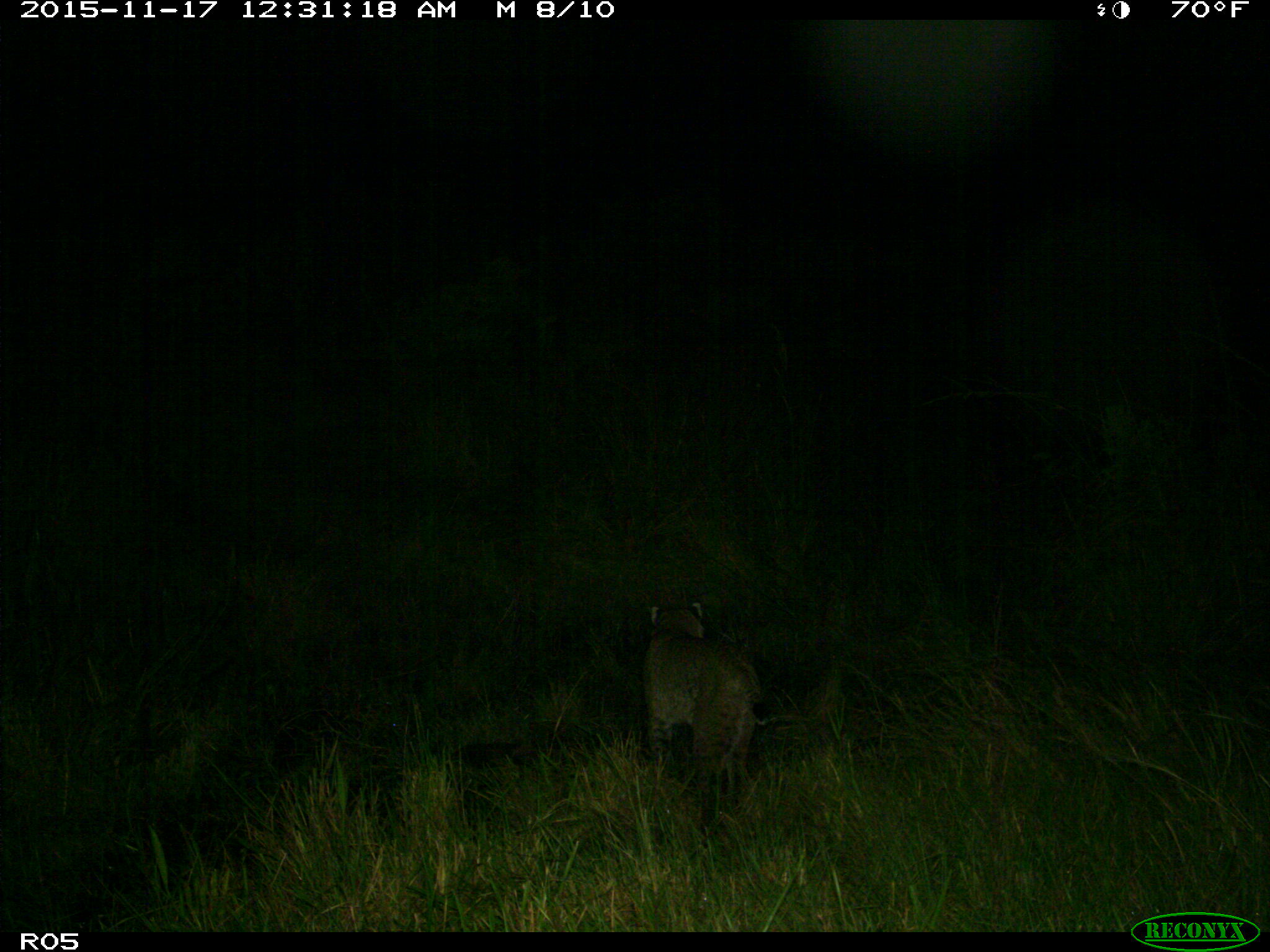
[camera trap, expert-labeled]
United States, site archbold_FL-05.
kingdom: Animalia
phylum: Chordata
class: Mammalia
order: Carnivora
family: Felidae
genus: Lynx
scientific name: Lynx rufus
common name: bobcat